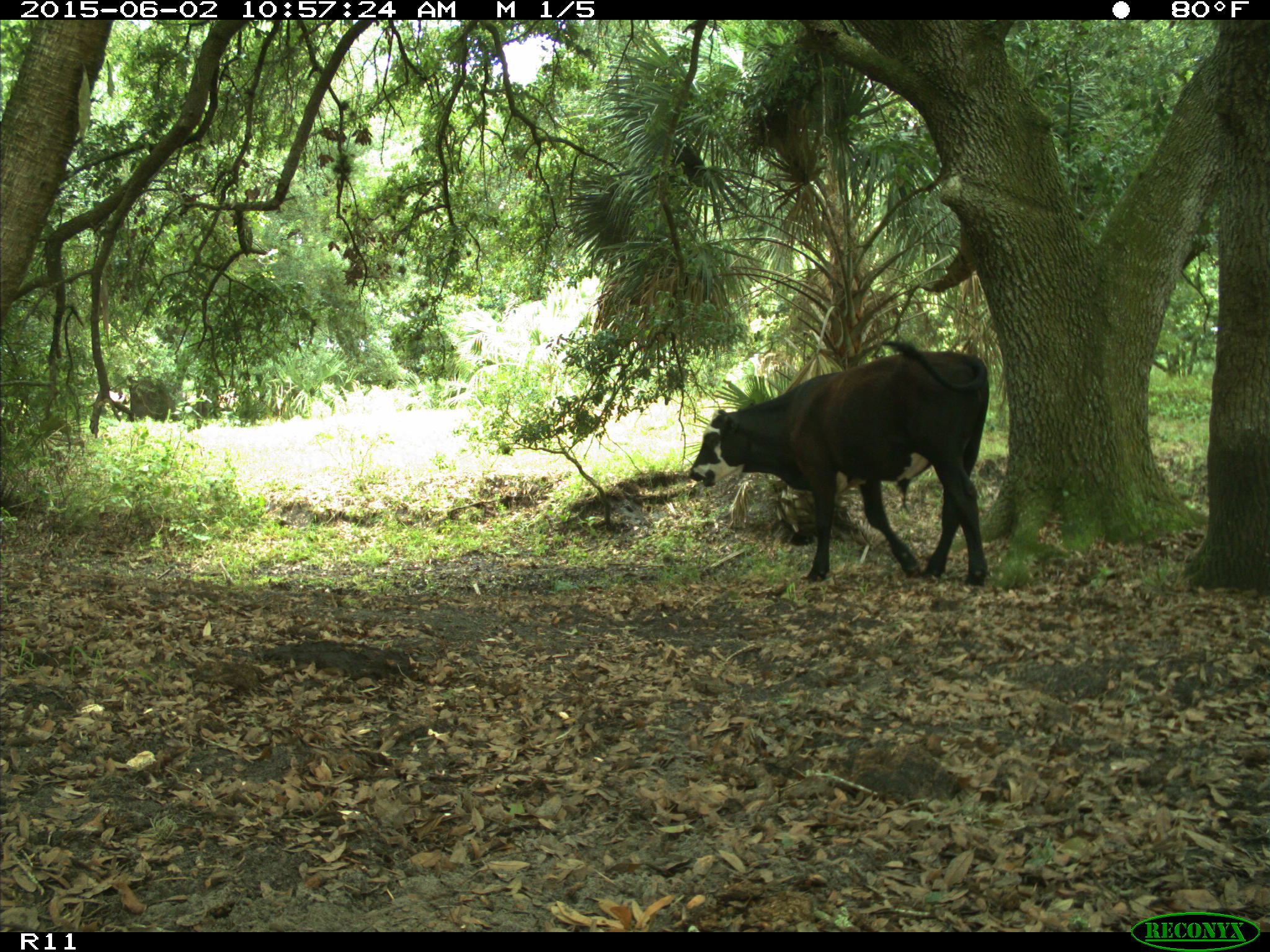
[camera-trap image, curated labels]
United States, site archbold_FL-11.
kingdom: Animalia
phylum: Chordata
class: Mammalia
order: Artiodactyla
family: Bovidae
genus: Bos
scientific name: Bos taurus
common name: domestic cow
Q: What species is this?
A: Bos taurus (domestic cow).